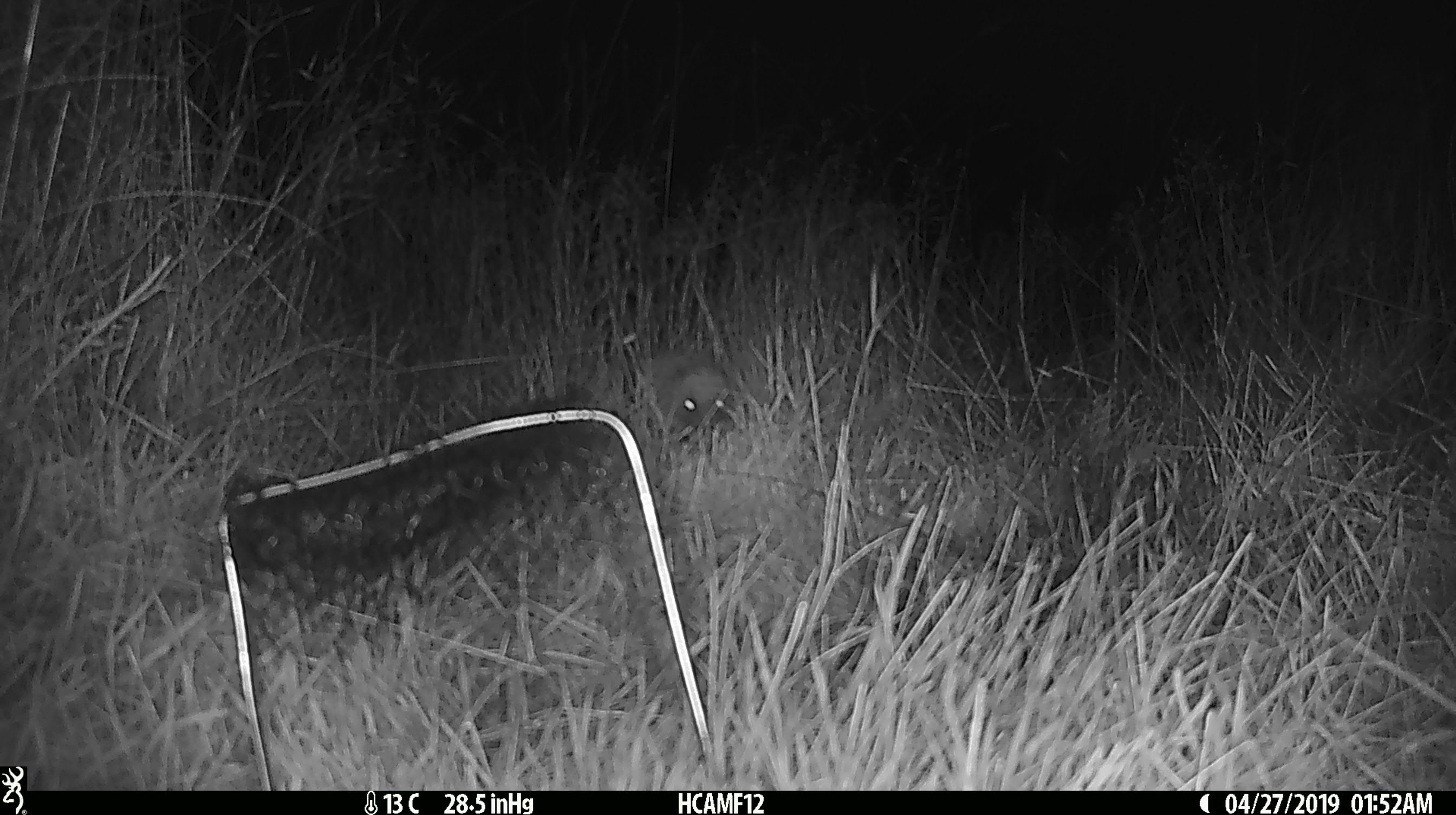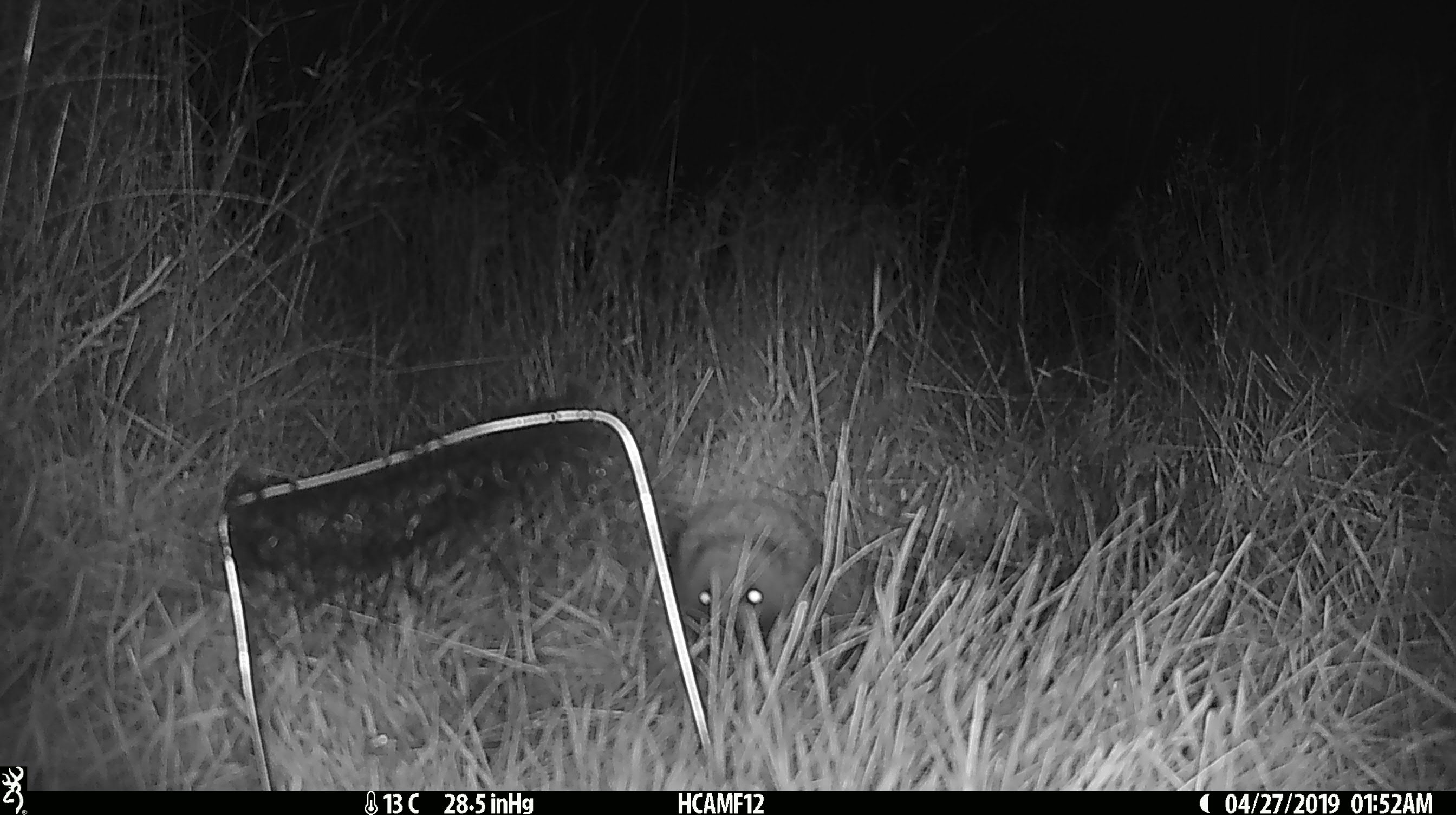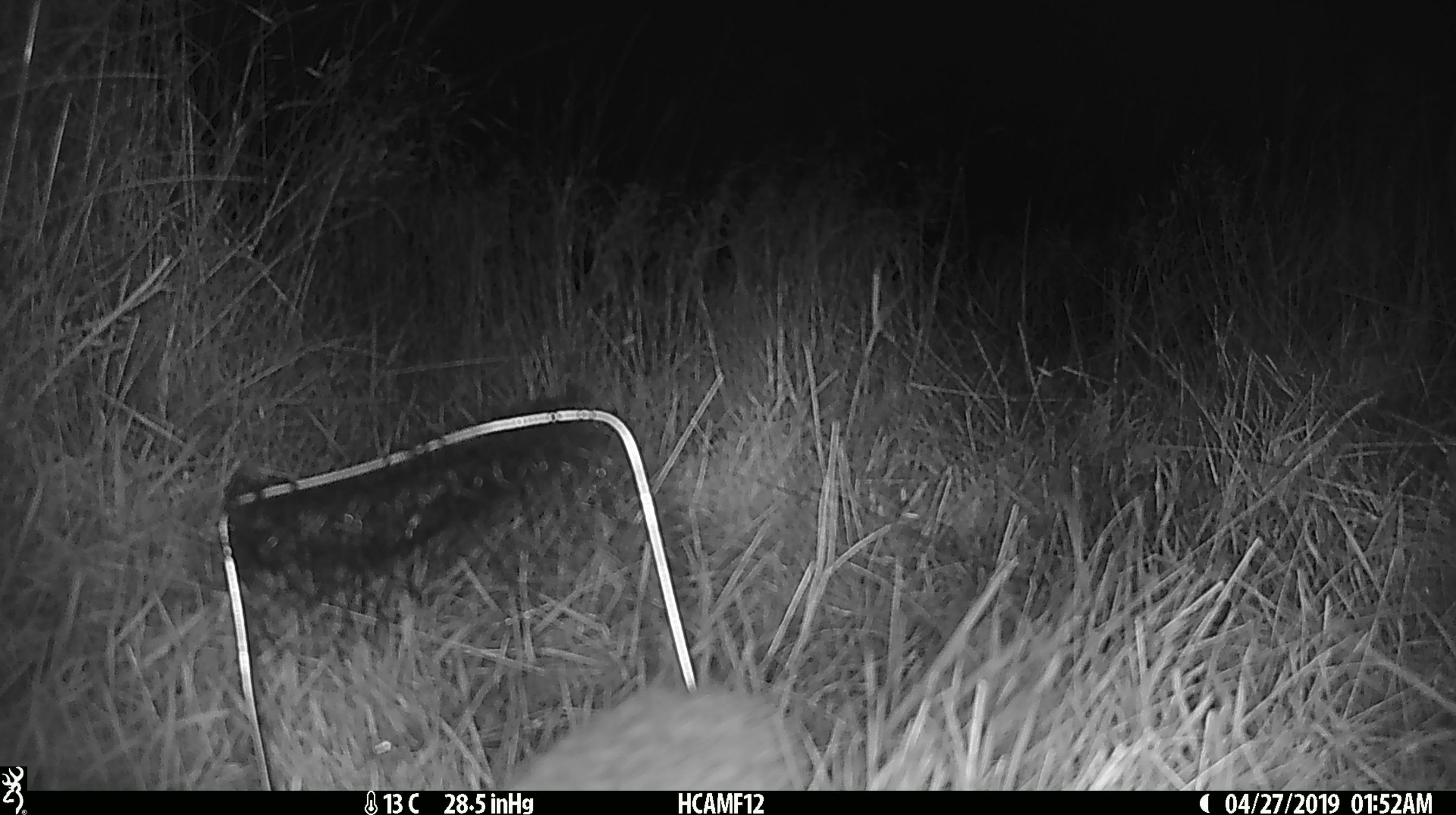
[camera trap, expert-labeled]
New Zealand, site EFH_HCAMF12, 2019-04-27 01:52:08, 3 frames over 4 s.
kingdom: Animalia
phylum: Chordata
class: Mammalia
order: Eulipotyphla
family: Erinaceidae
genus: Erinaceus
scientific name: Erinaceus europaeus europaeus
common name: european hedgehog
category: hedgehog